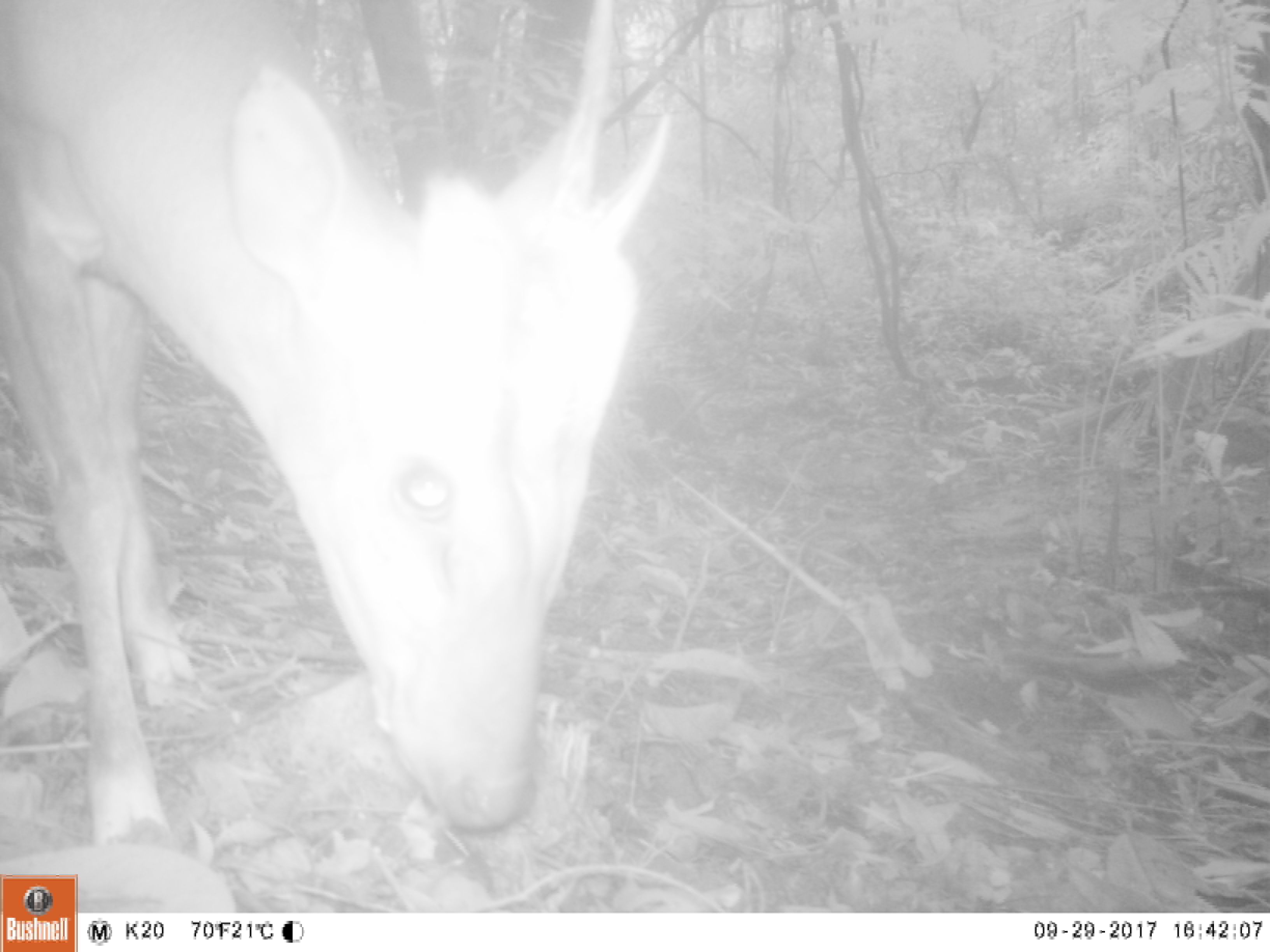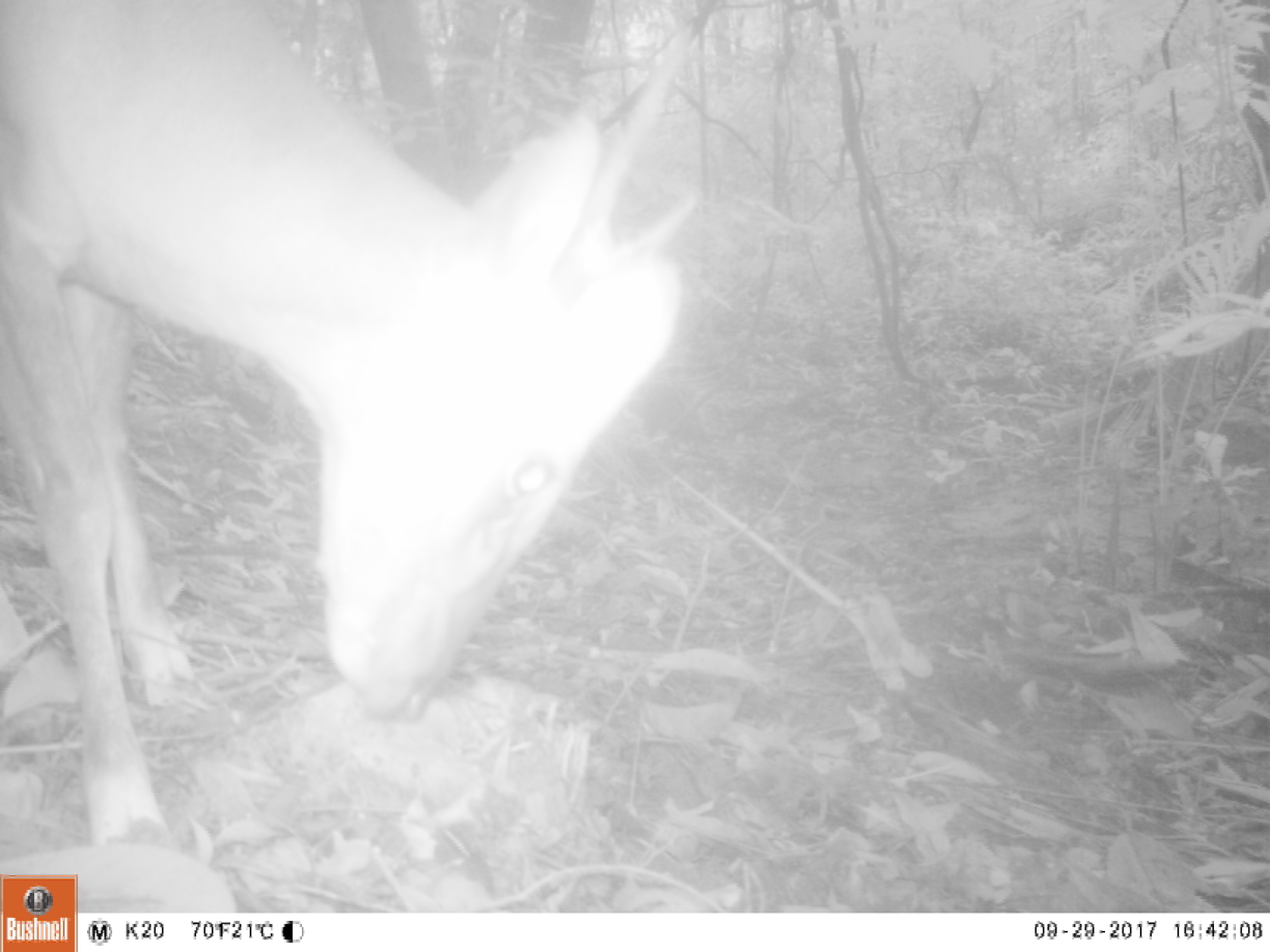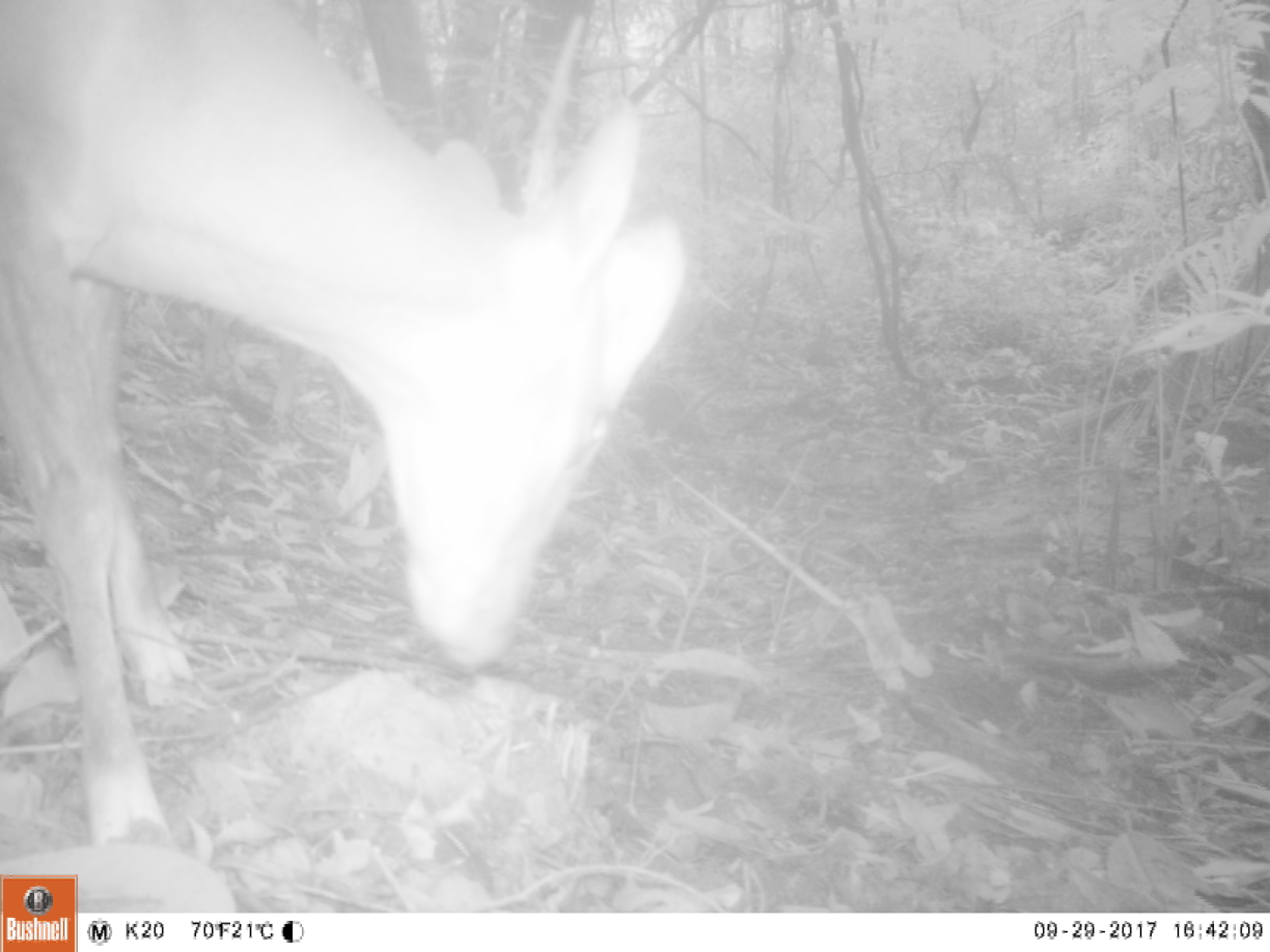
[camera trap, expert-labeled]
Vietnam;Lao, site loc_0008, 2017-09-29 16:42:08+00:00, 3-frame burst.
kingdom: Animalia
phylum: Chordata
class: Mammalia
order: Artiodactyla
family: Cervidae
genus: Muntiacus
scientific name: Muntiacus vuquangensis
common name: large-antlered muntjac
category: large antlered muntjac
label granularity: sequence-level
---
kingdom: Animalia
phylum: Chordata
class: Mammalia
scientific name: Mammalia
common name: mammal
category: unidentified small mammal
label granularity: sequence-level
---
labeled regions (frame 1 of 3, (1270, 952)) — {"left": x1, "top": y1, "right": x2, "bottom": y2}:
large antlered muntjac: {"left": 0, "top": 0, "right": 672, "bottom": 851}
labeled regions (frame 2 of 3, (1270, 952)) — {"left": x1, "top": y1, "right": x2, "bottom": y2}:
large antlered muntjac: {"left": 0, "top": 0, "right": 698, "bottom": 855}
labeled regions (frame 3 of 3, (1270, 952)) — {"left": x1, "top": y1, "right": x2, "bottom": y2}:
large antlered muntjac: {"left": 0, "top": 0, "right": 687, "bottom": 846}